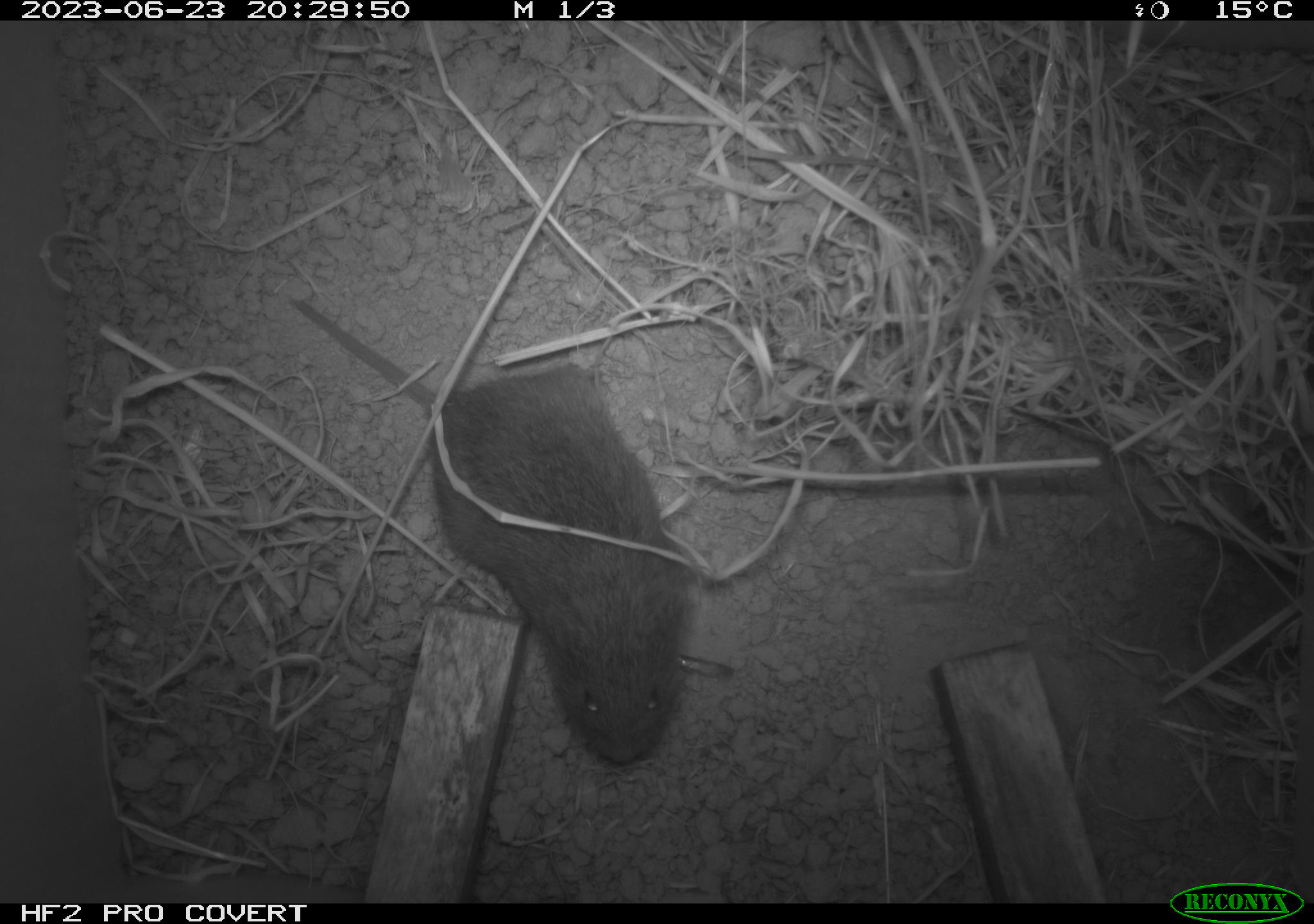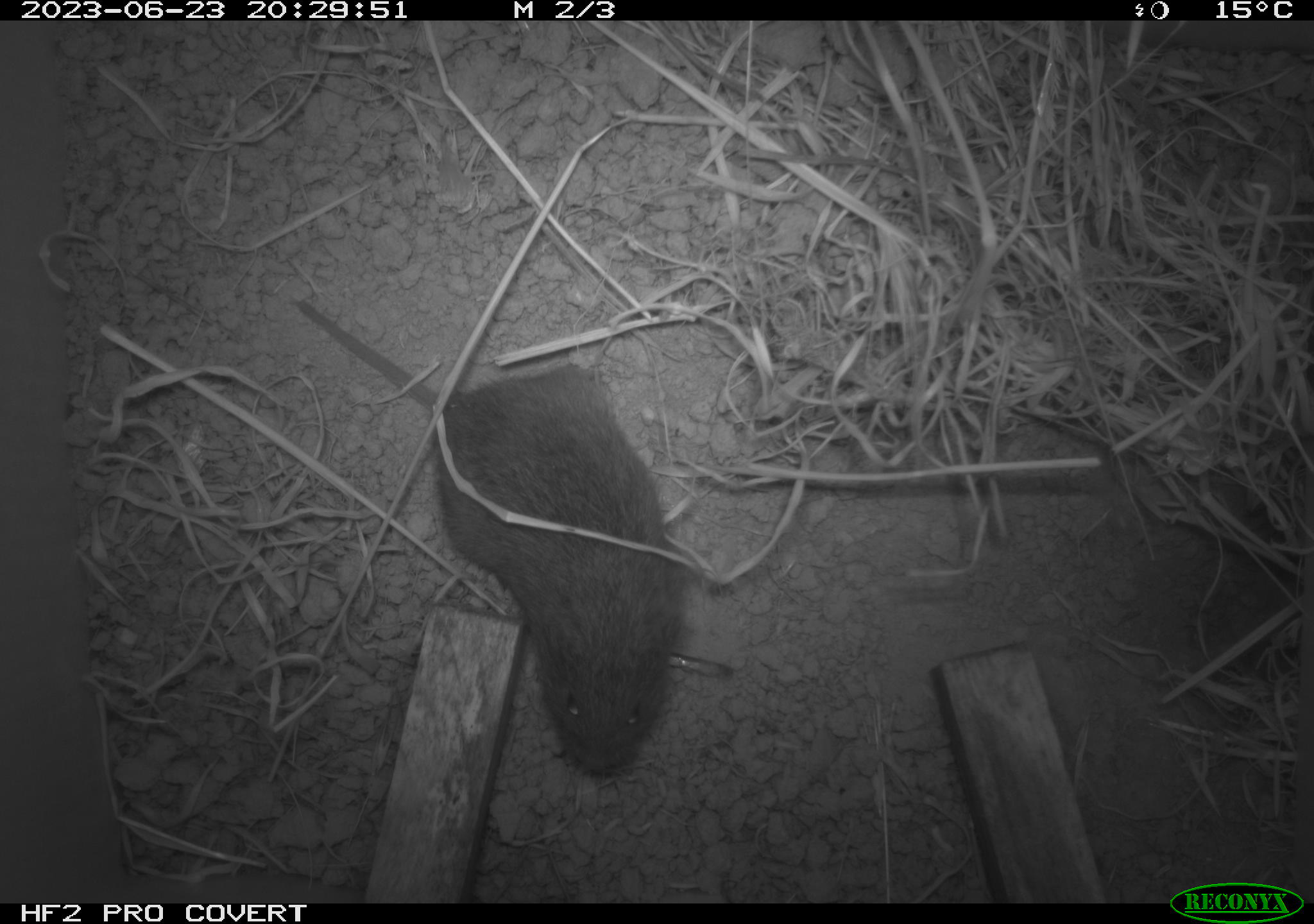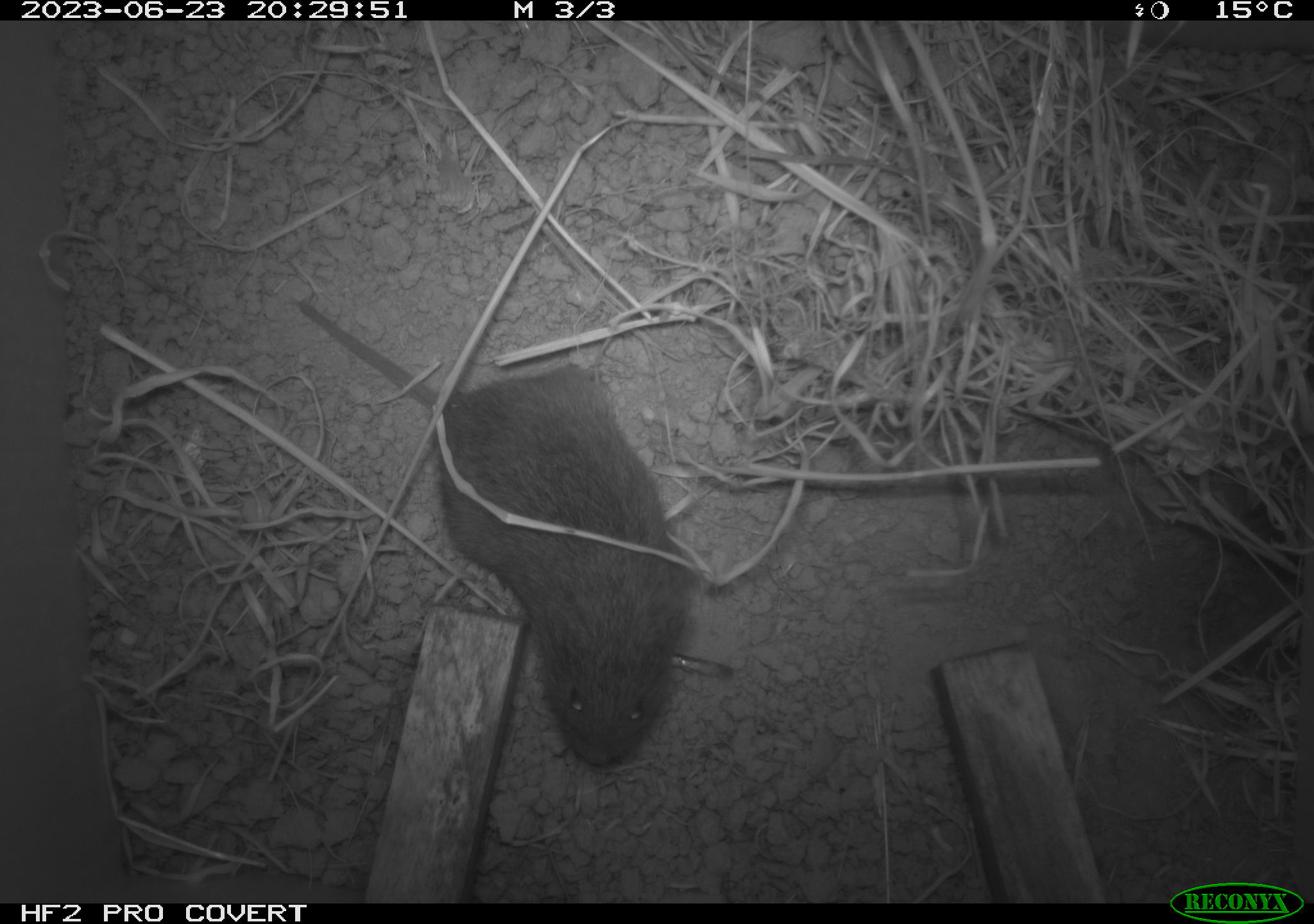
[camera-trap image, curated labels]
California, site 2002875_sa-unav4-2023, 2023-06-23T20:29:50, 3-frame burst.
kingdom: Animalia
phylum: Chordata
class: Mammalia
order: Rodentia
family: Cricetidae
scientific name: Arvicolinae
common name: voles, lemmings, and muskrats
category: arvicolinae subfamily